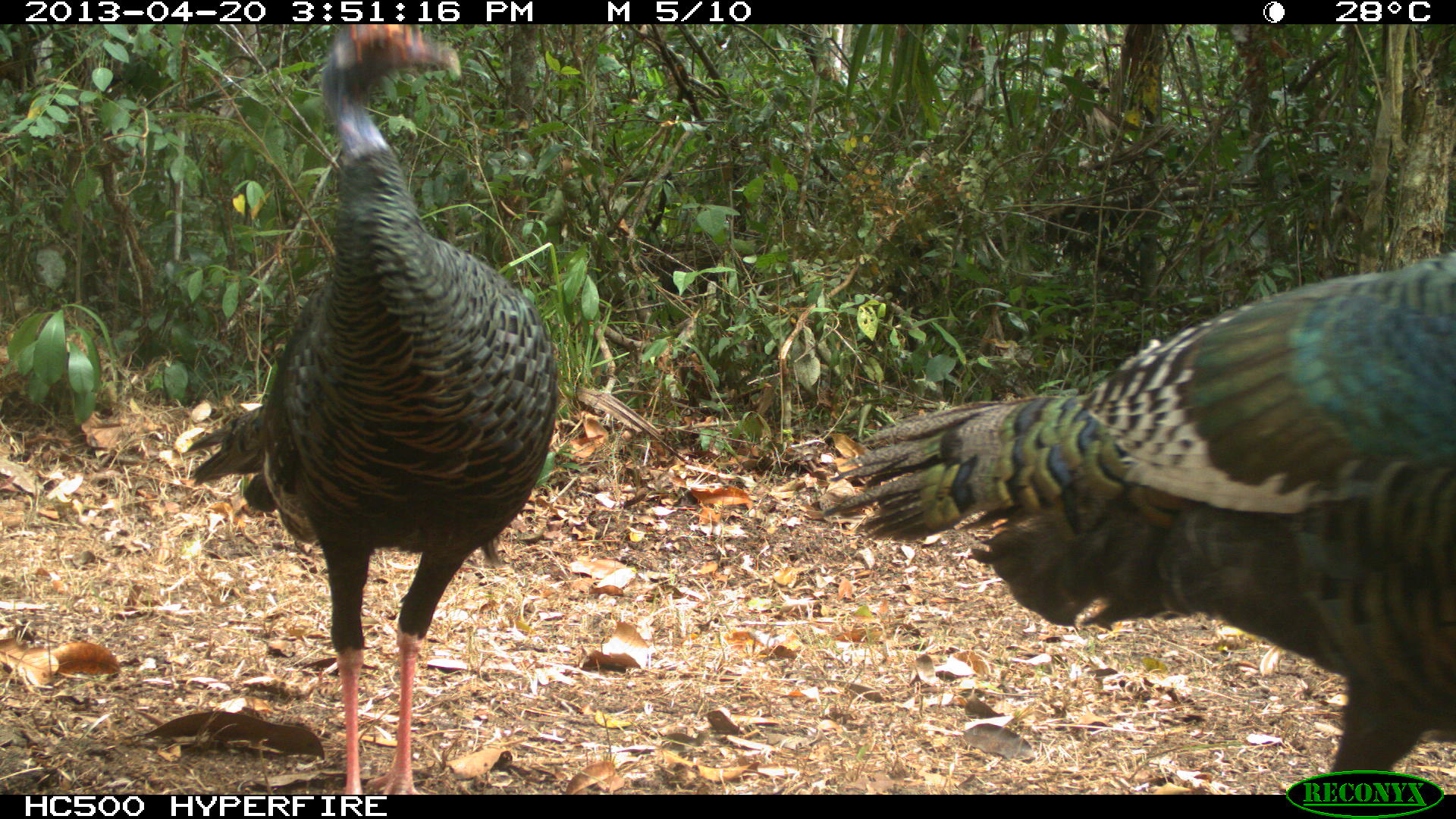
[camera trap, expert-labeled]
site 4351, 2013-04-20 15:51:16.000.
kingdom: Animalia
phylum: Chordata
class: Aves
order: Galliformes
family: Phasianidae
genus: Meleagris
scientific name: Meleagris ocellata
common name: ocellated turkey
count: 2